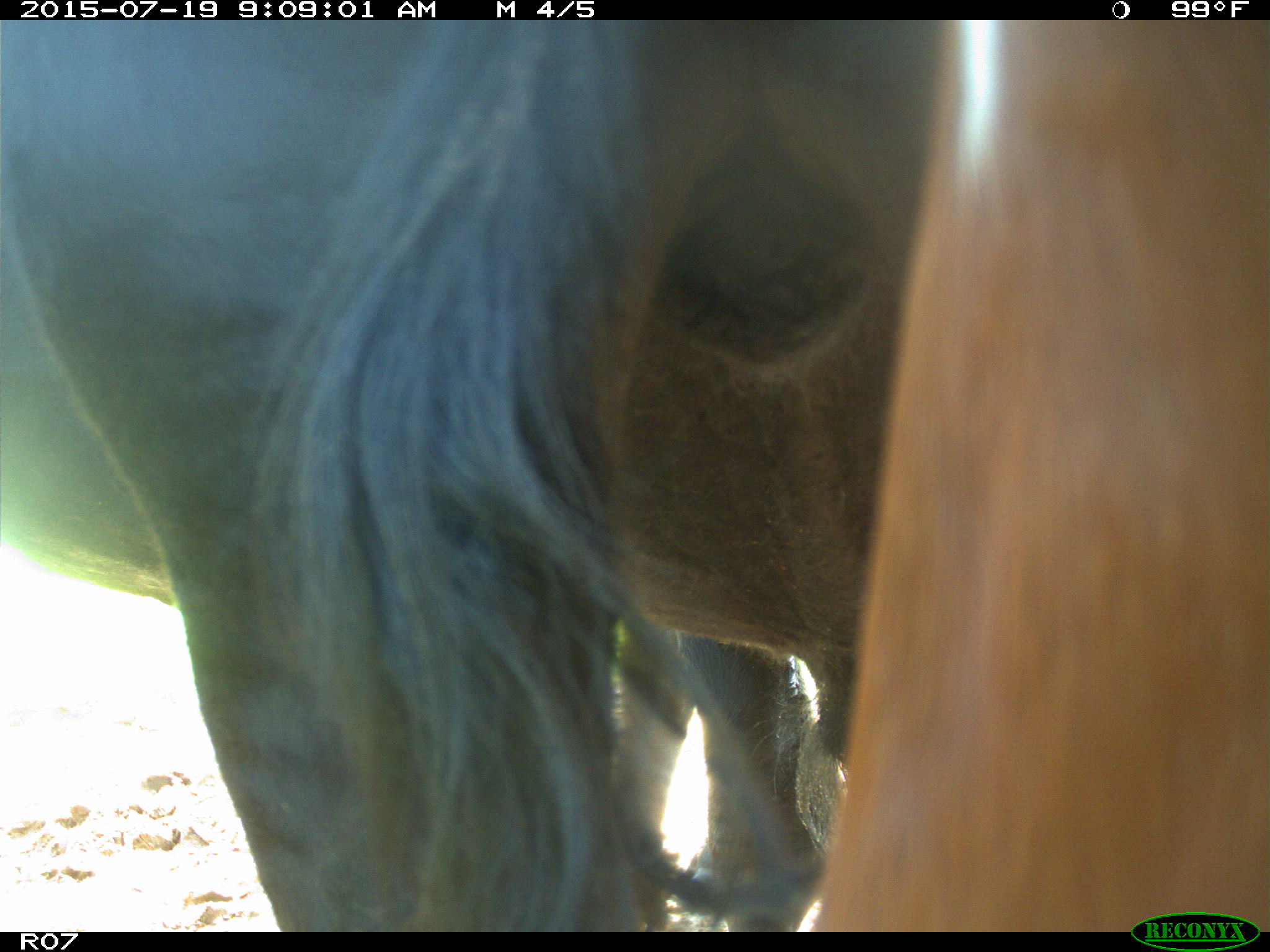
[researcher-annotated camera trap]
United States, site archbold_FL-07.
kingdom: Animalia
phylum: Chordata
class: Mammalia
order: Artiodactyla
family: Bovidae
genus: Bos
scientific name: Bos taurus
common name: domestic cow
Bos taurus (domestic cow).